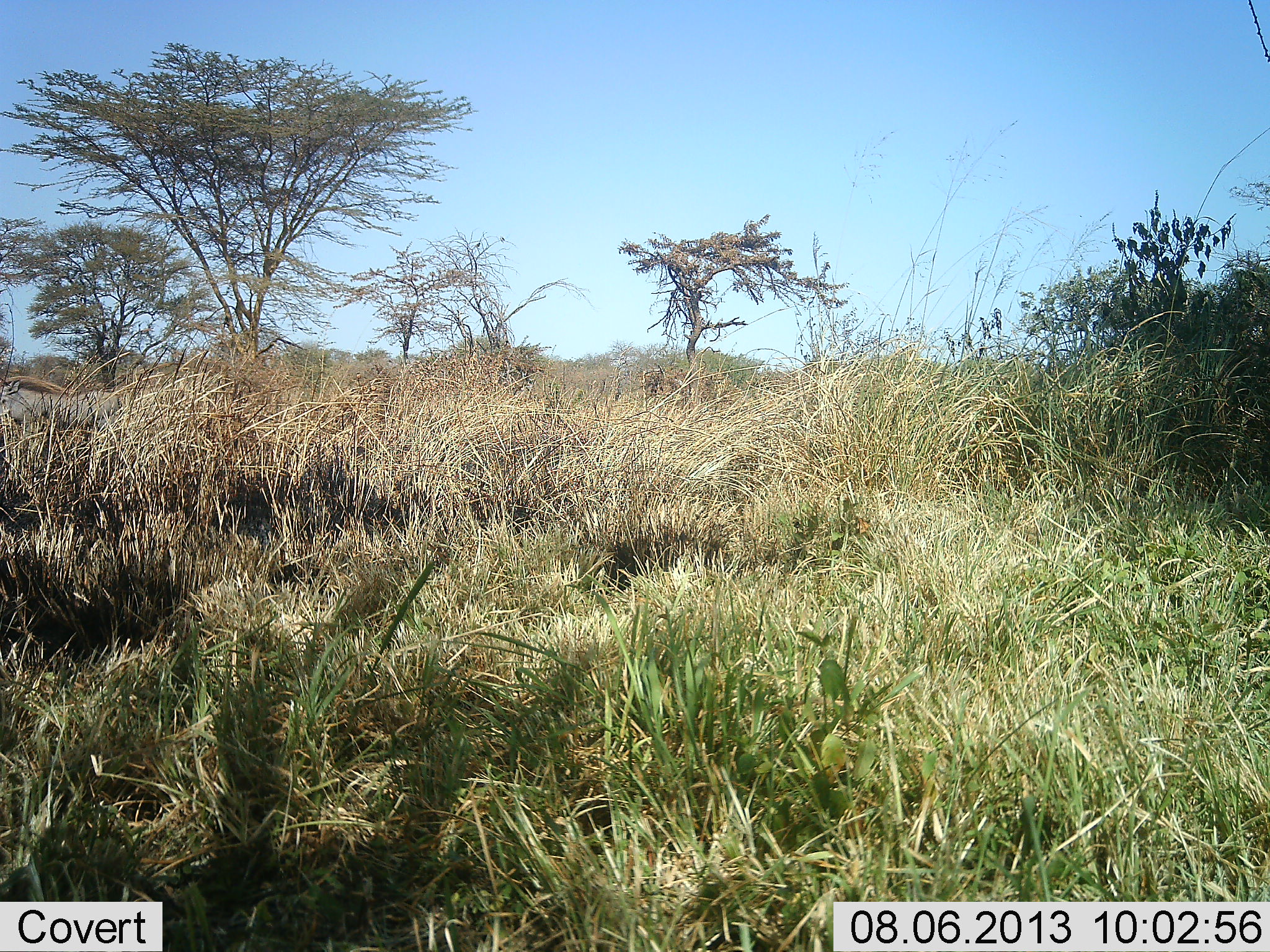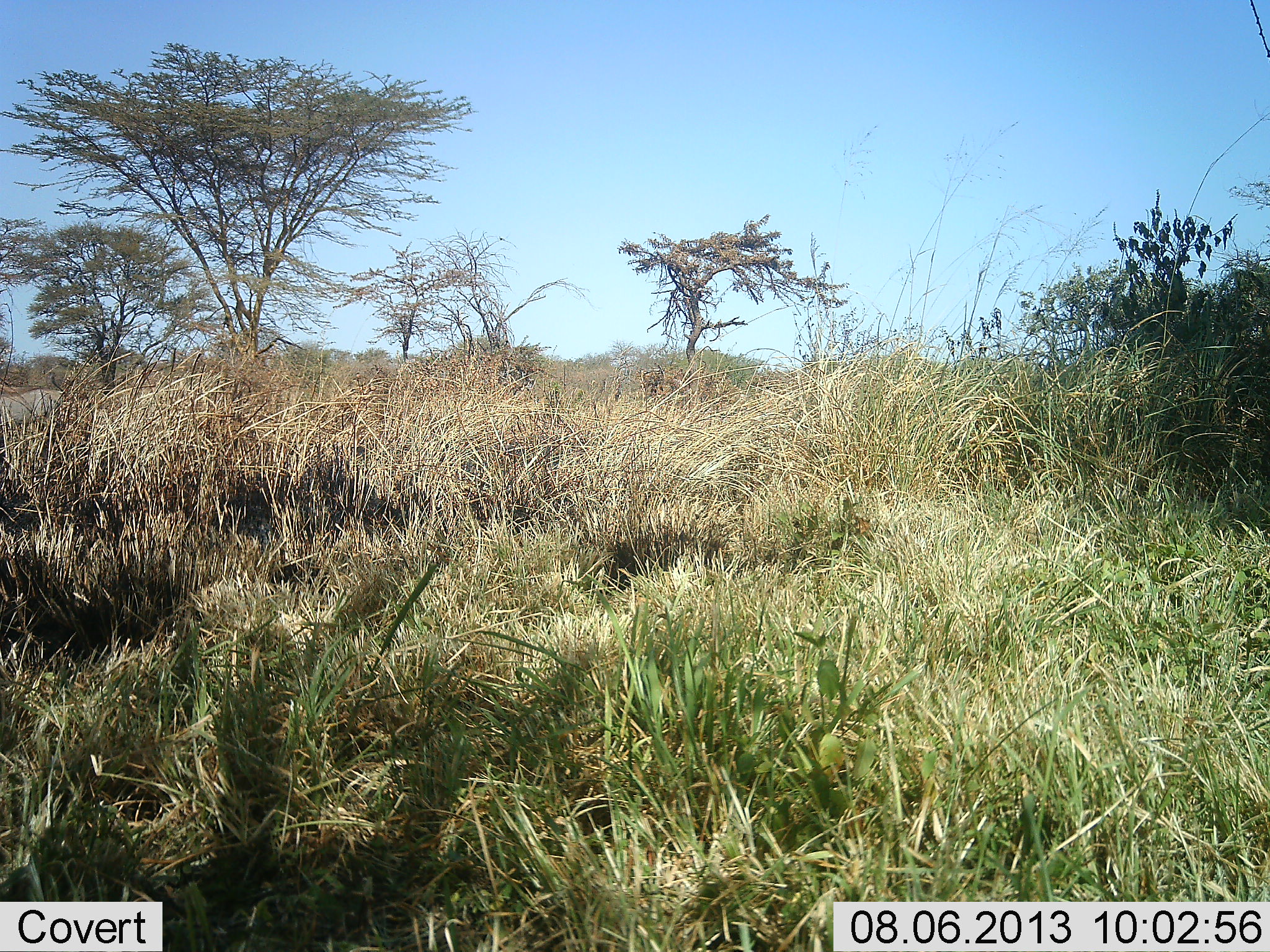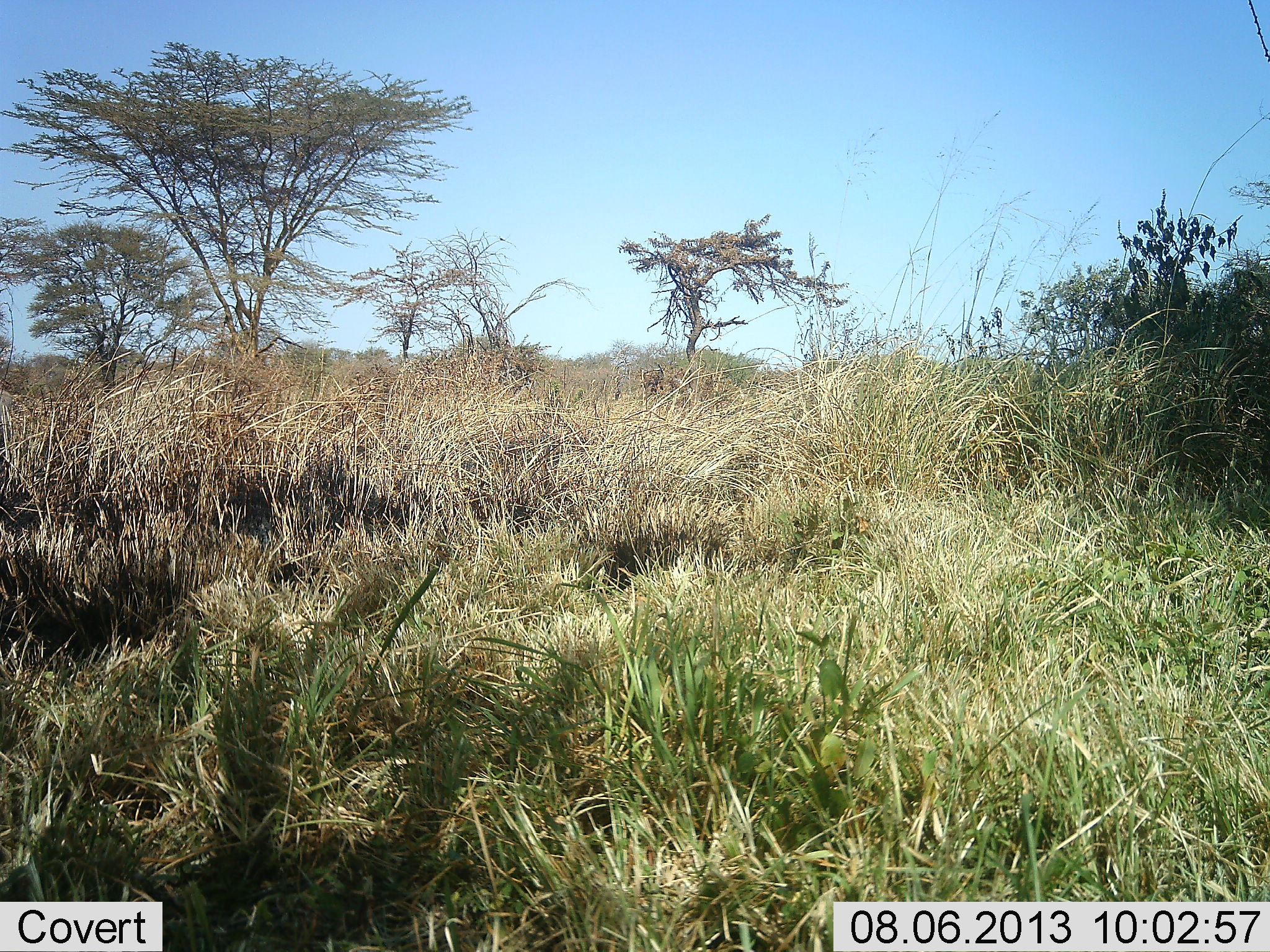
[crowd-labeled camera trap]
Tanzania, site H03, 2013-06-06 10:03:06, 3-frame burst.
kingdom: Animalia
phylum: Chordata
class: Mammalia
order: Artiodactyla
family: Suidae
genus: Phacochoerus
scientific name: Phacochoerus africanus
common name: warthog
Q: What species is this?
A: Warthog (Phacochoerus africanus).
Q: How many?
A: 1.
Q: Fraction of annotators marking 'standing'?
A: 6%.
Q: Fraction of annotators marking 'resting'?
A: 0%.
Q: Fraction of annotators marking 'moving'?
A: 94%.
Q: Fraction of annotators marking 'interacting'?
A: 0%.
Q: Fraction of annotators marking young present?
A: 0%.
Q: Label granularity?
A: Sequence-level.